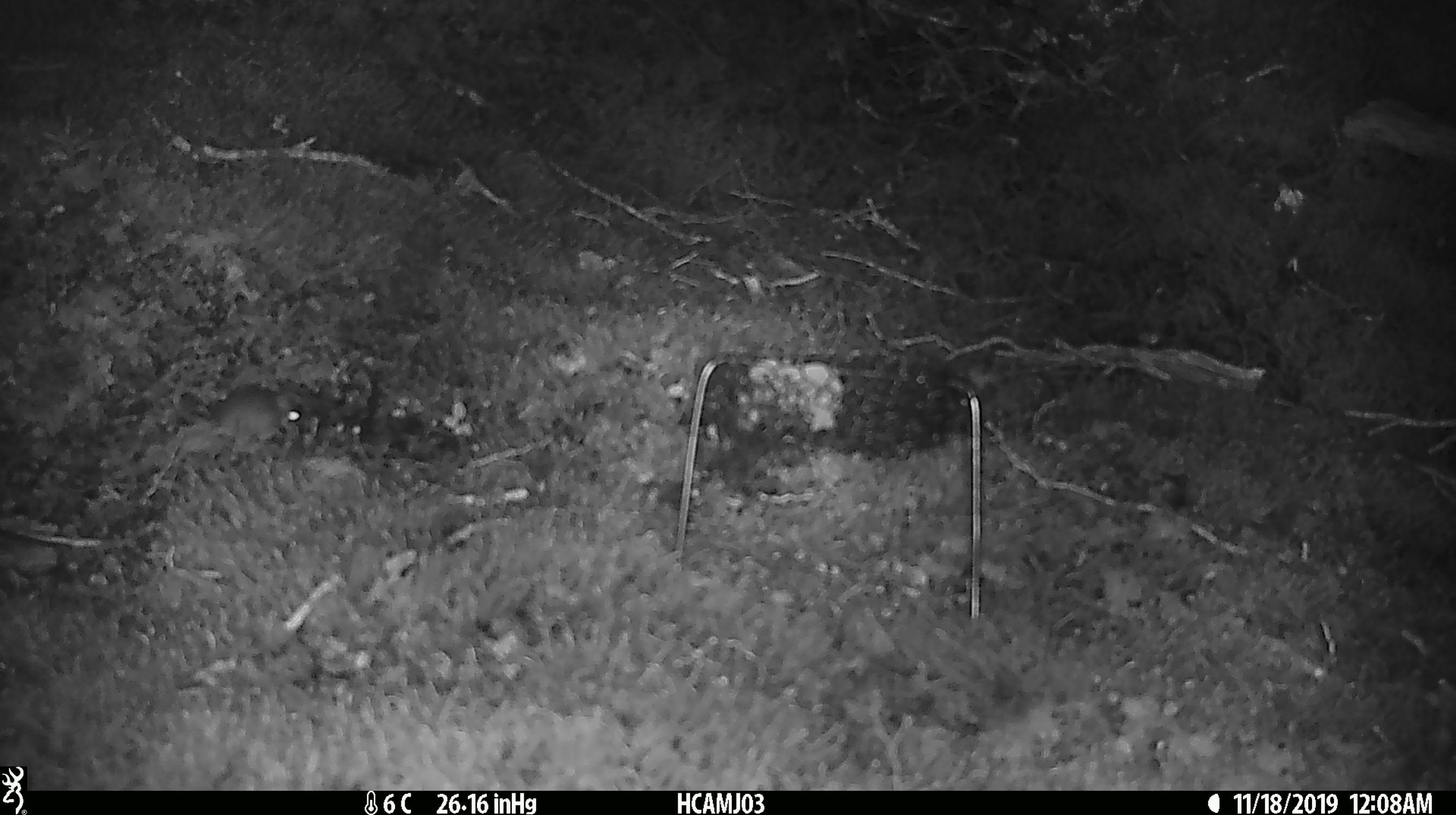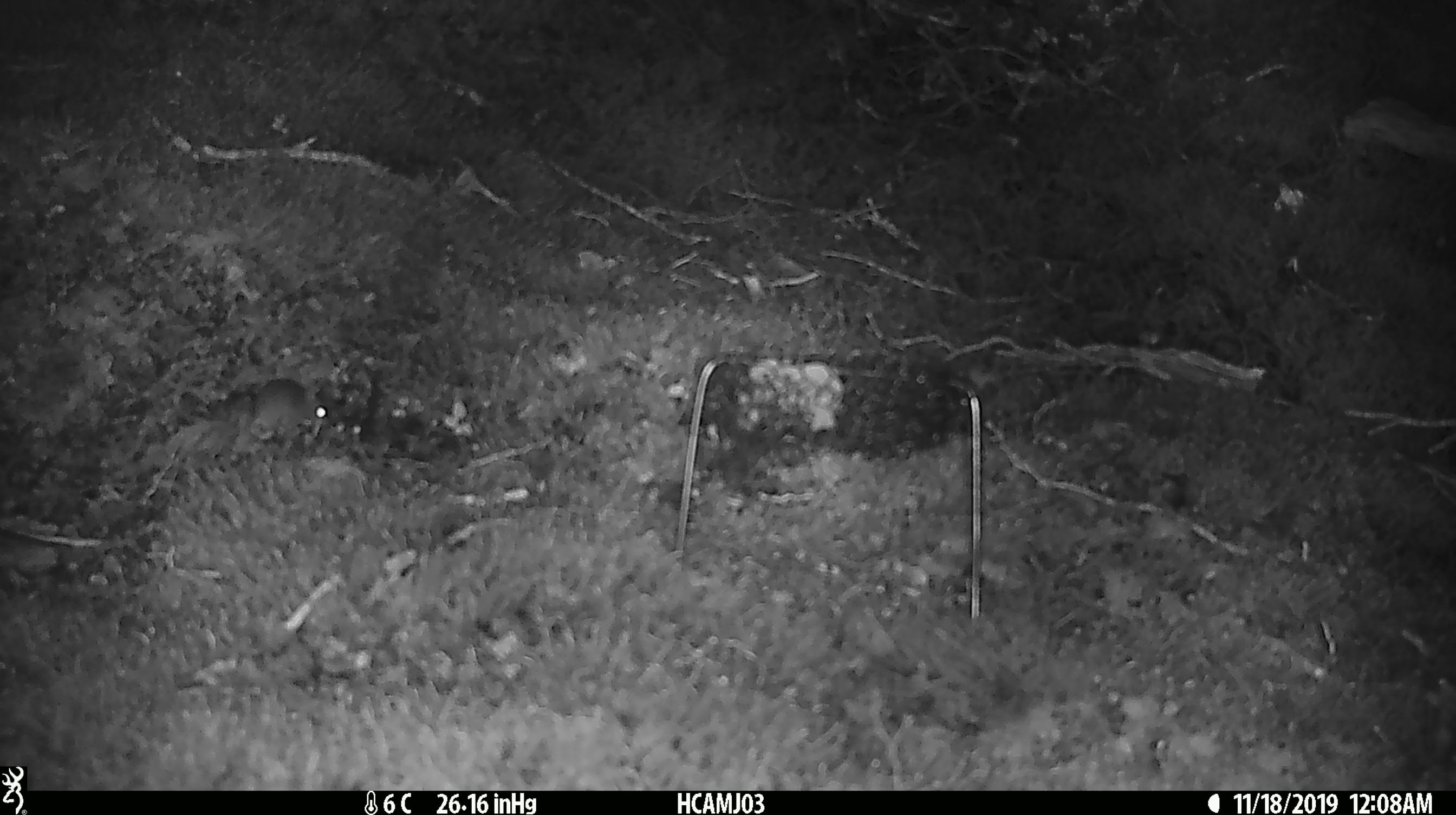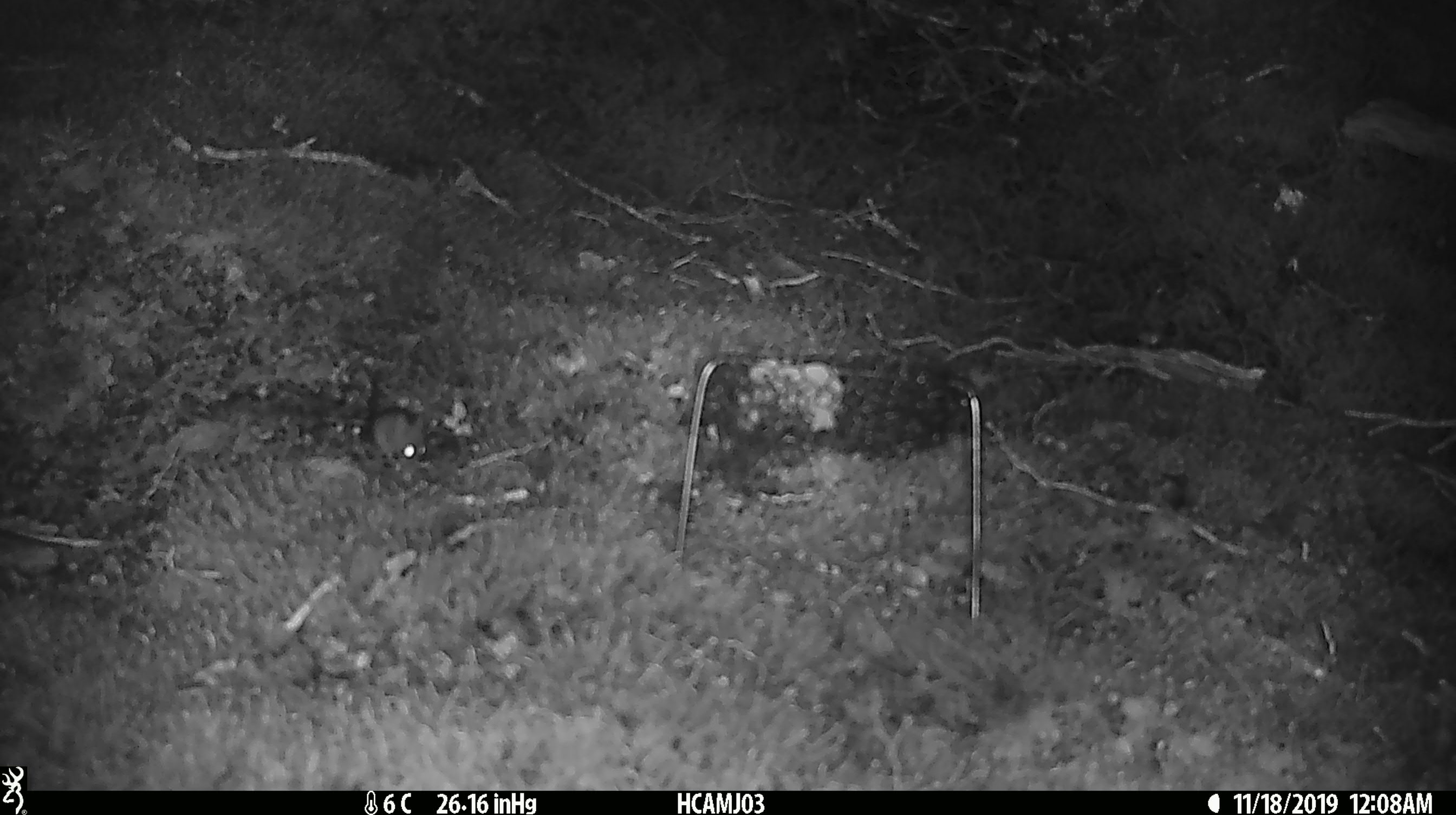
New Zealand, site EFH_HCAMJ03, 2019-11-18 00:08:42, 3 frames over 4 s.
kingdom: Animalia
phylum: Chordata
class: Mammalia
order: Rodentia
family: Muridae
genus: Mus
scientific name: Mus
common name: mouse